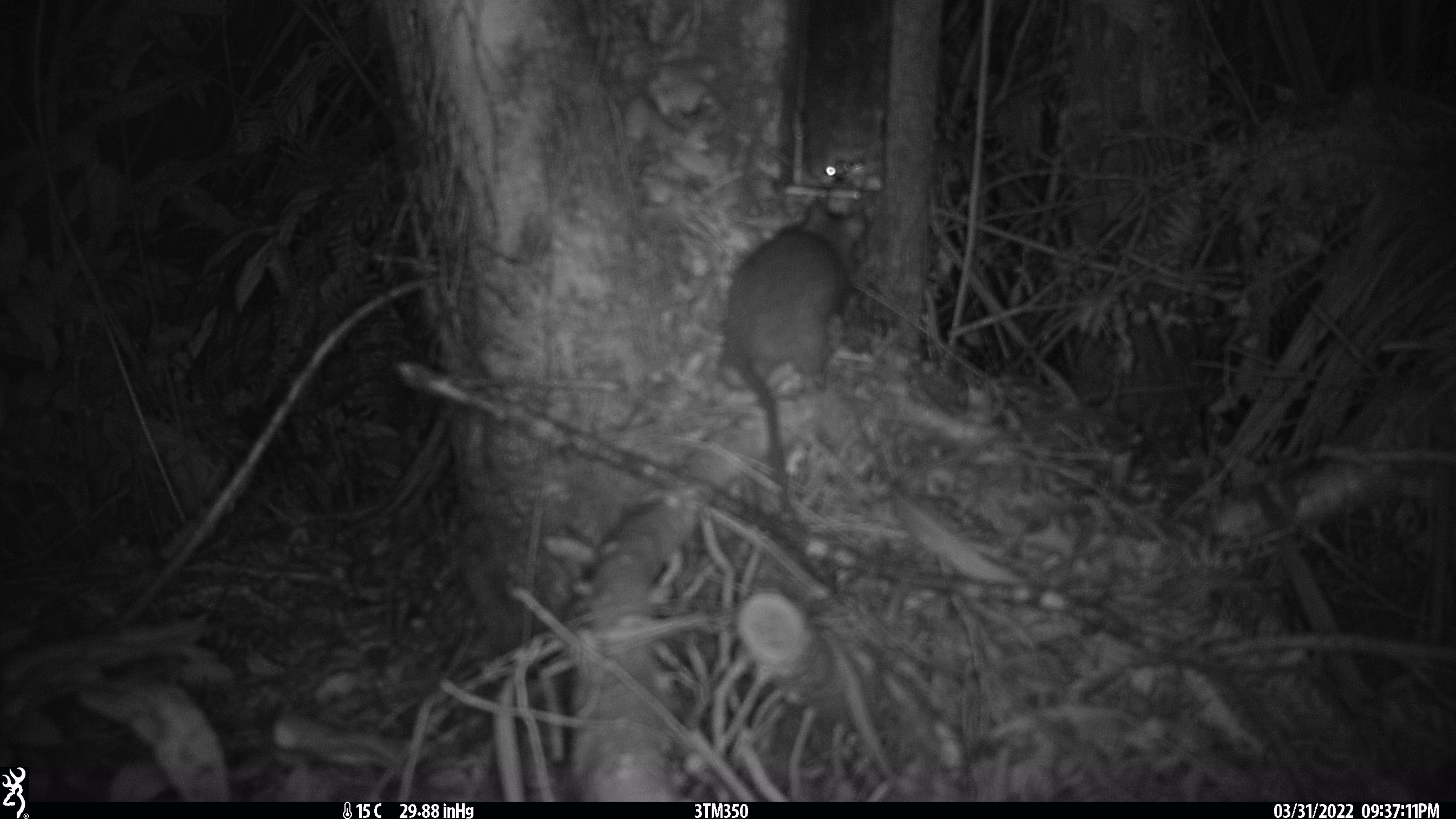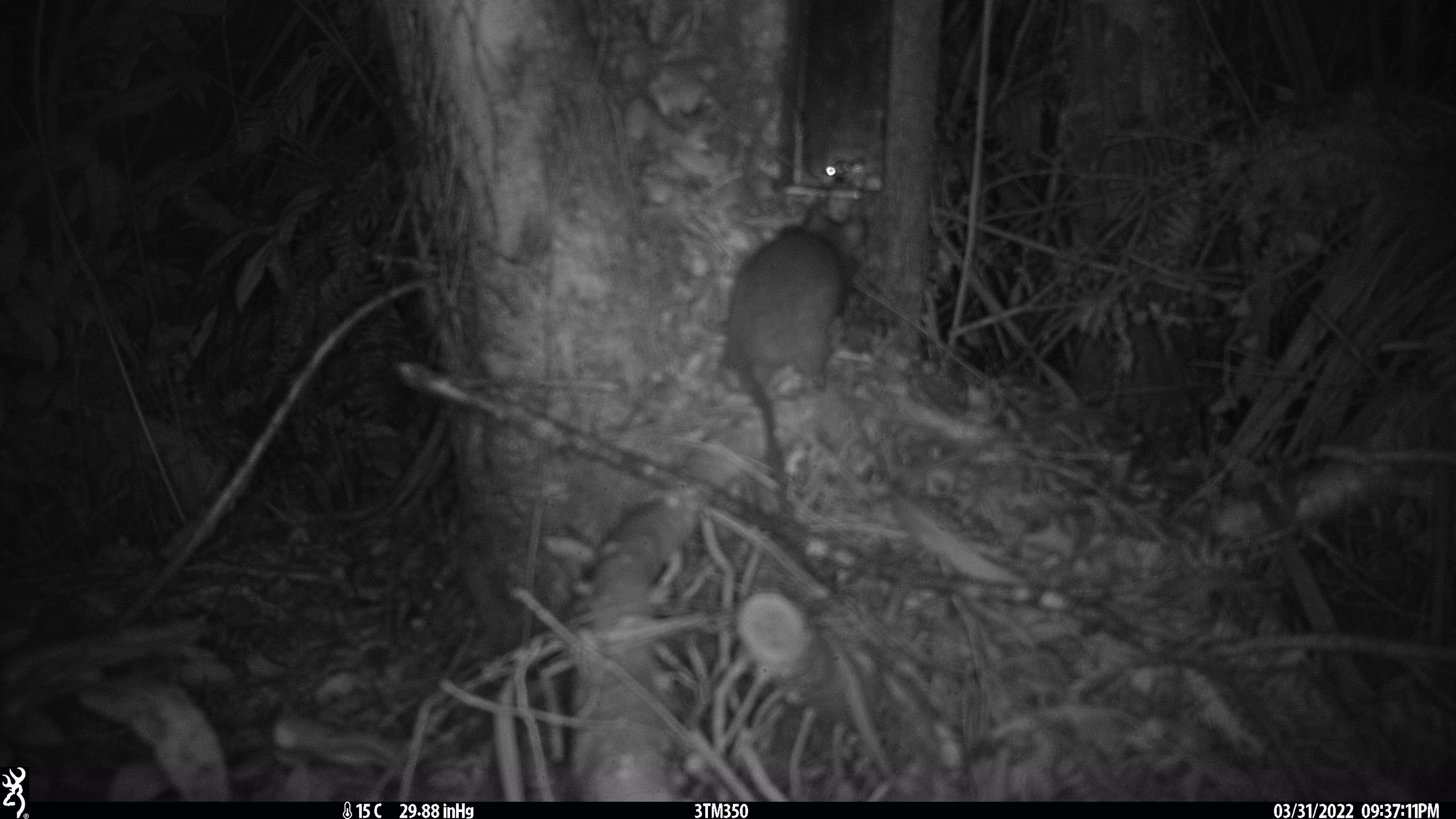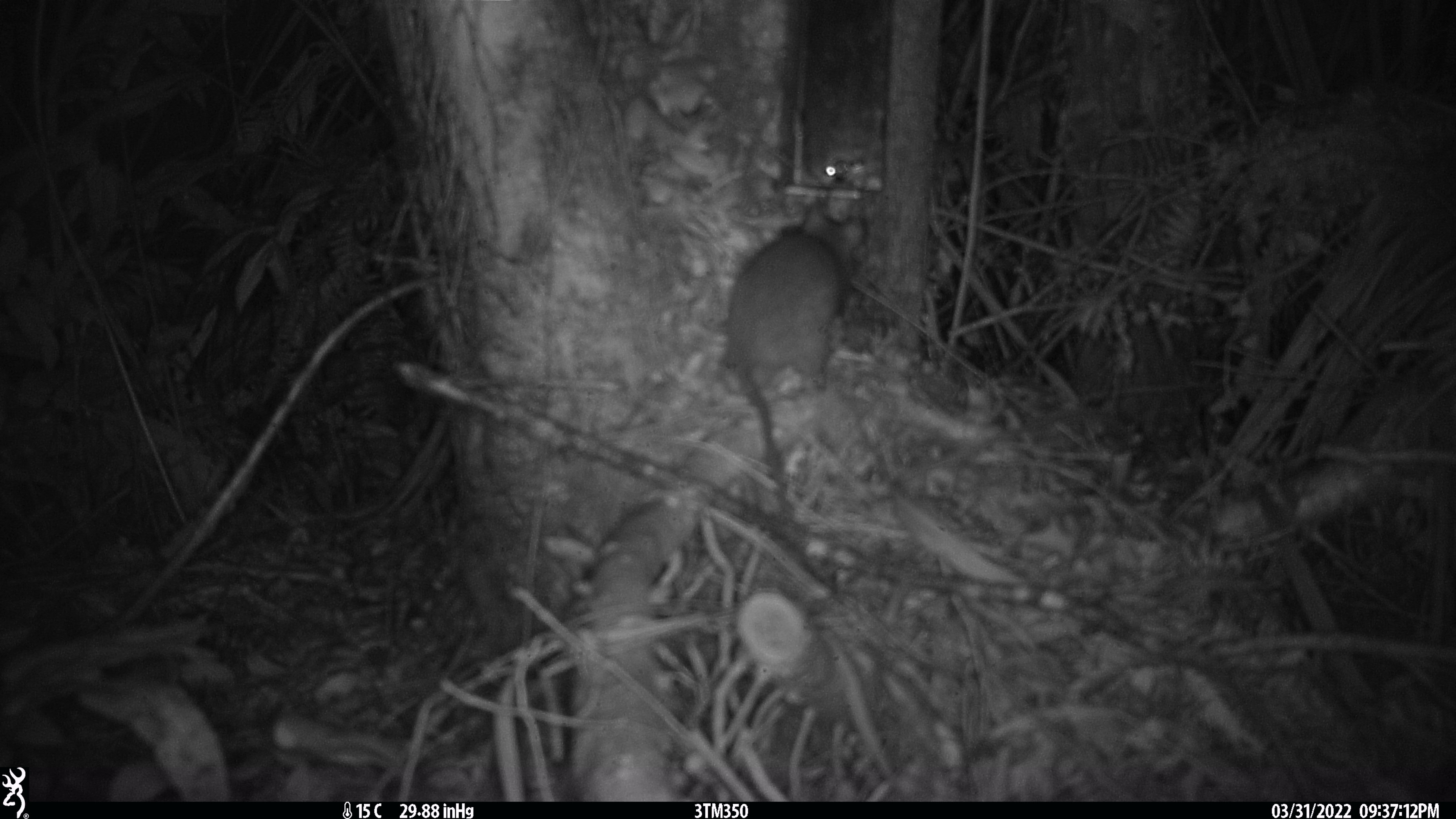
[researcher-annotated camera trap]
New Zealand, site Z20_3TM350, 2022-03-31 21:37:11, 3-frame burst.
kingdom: Animalia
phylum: Chordata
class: Mammalia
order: Rodentia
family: Muridae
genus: Rattus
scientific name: Rattus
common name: rat